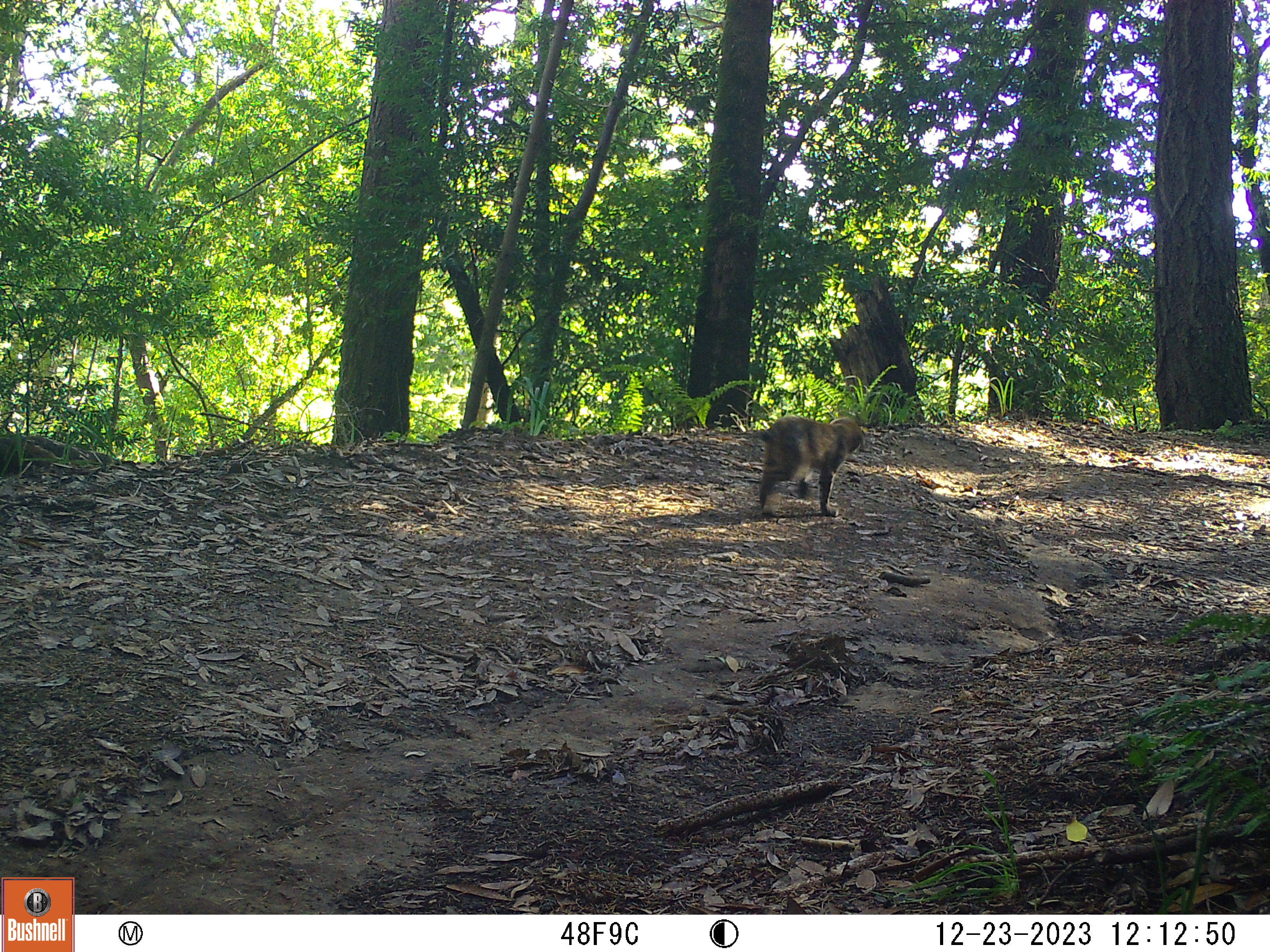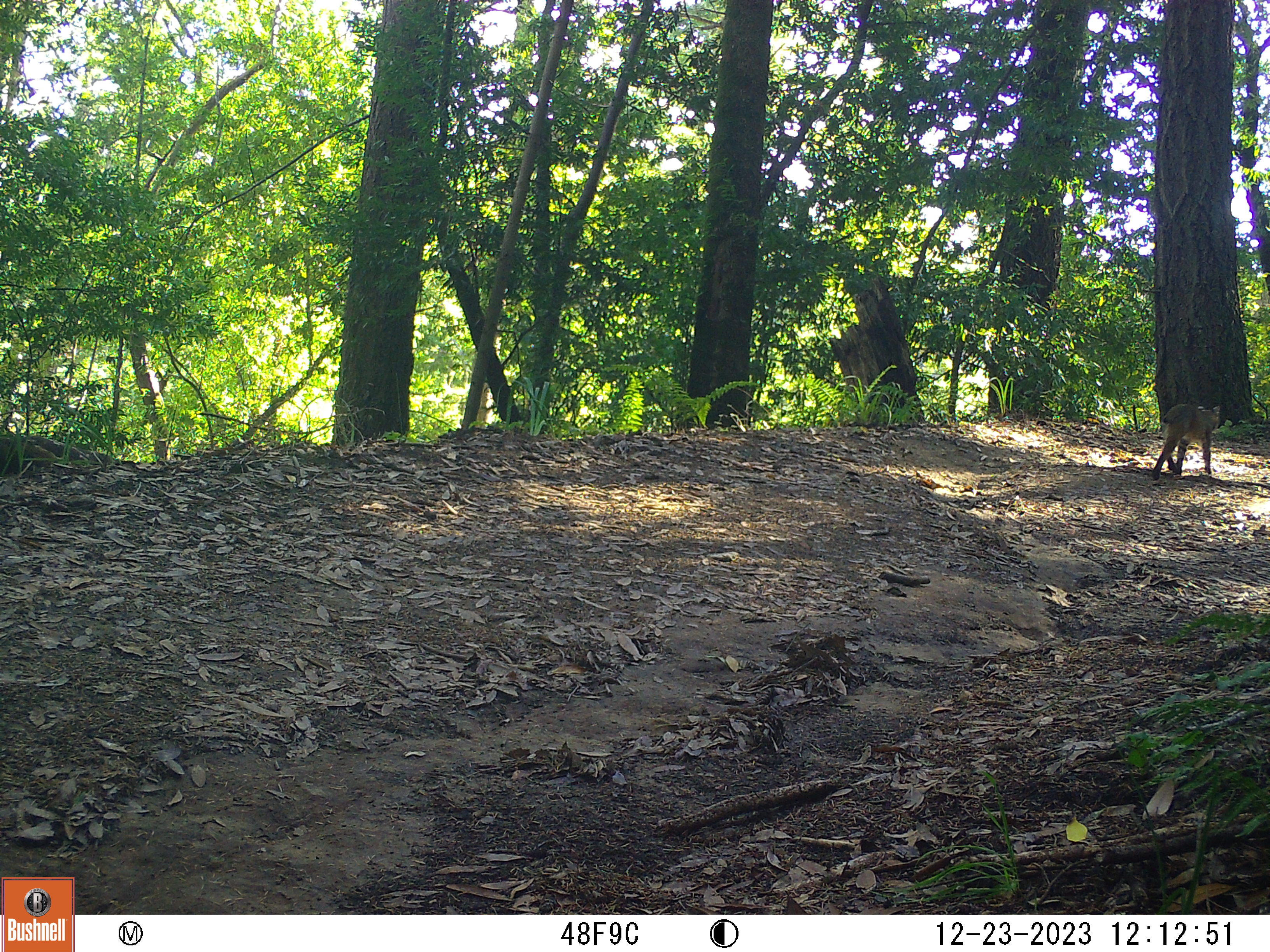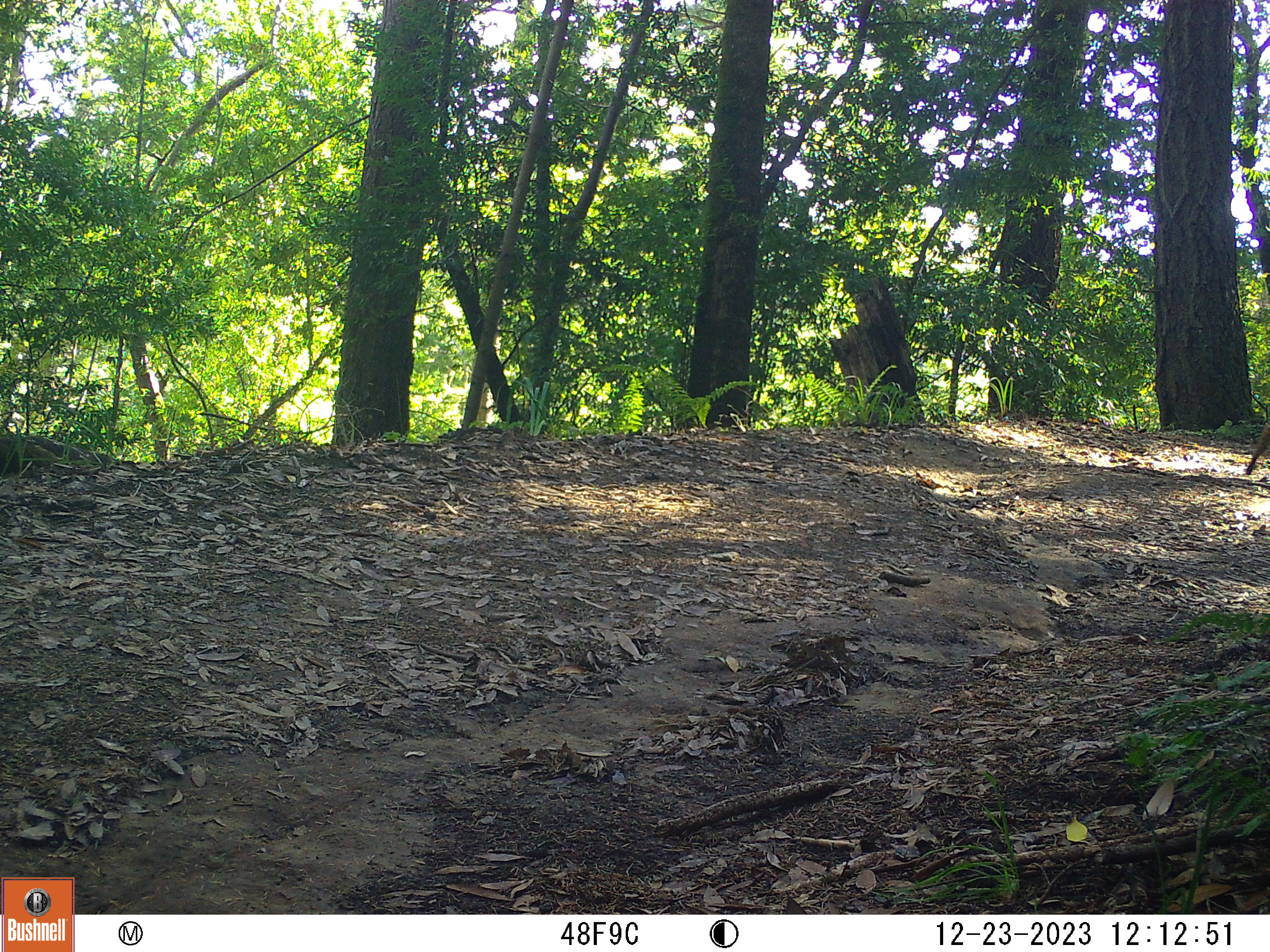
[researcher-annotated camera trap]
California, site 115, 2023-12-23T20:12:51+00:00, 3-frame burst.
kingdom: Animalia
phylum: Chordata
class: Mammalia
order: Carnivora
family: Felidae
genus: Lynx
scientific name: Lynx rufus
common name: bobcat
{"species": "bobcat (Lynx rufus)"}